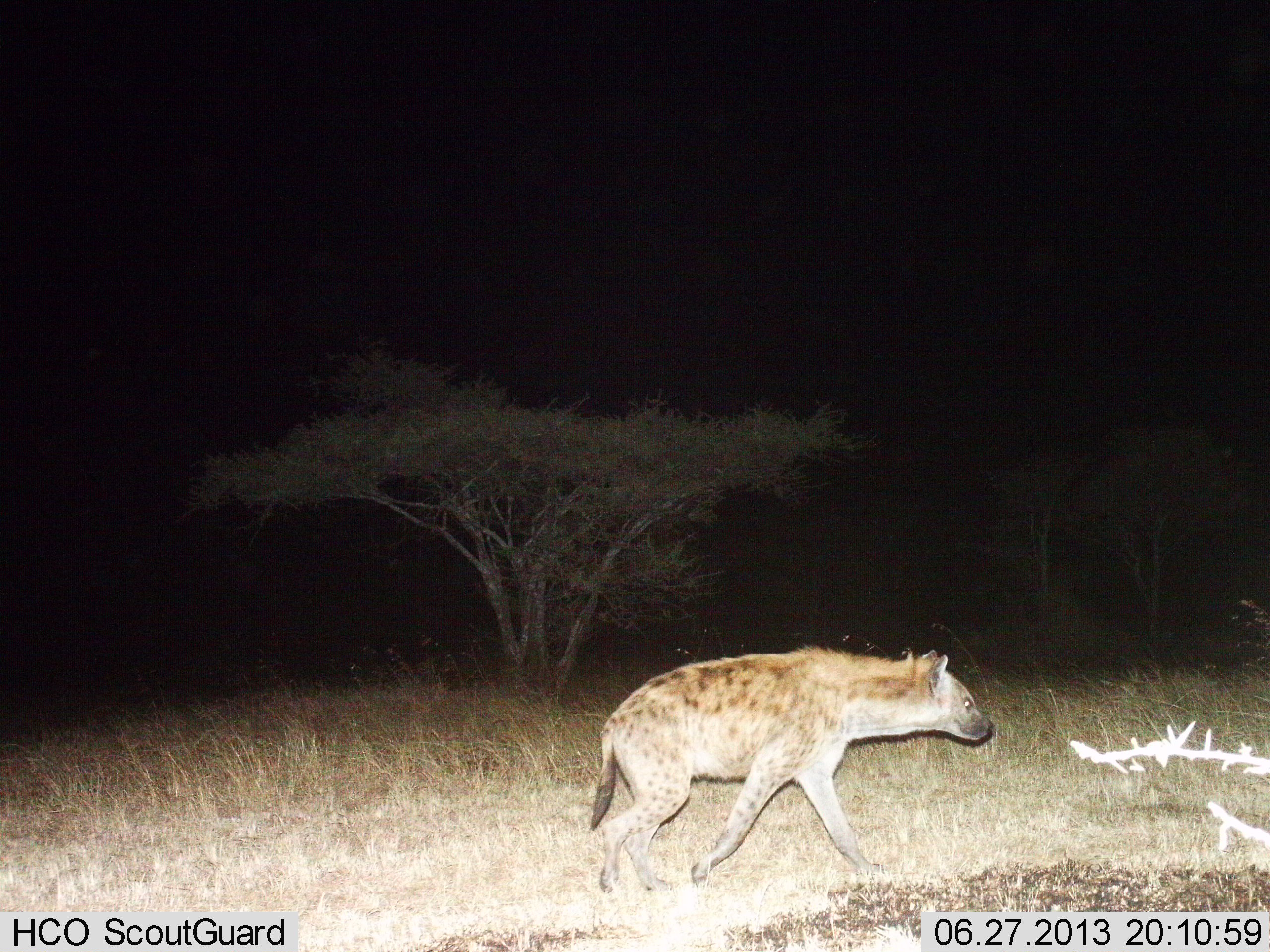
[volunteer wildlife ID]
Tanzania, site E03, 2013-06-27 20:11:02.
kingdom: Animalia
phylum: Chordata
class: Mammalia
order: Carnivora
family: Hyaenidae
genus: Crocuta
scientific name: Crocuta crocuta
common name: spotted hyena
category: hyenaspotted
Hyenaspotted (spotted hyena) (Crocuta crocuta), count 1. Behavior (volunteer vote fractions): standing 0%, resting 0%, moving 100%, interacting 0%. Young present (vote fraction): 0%. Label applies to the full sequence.